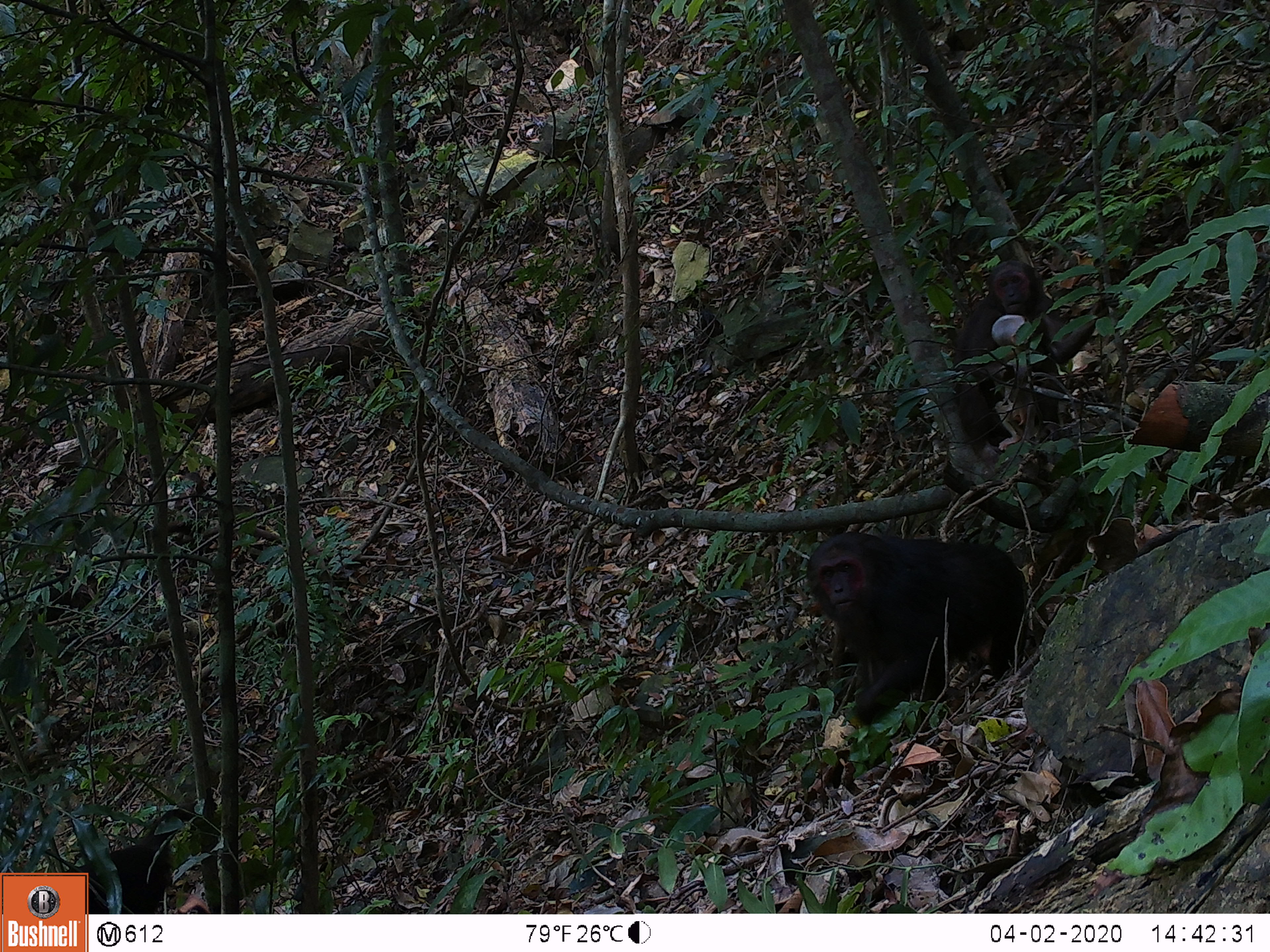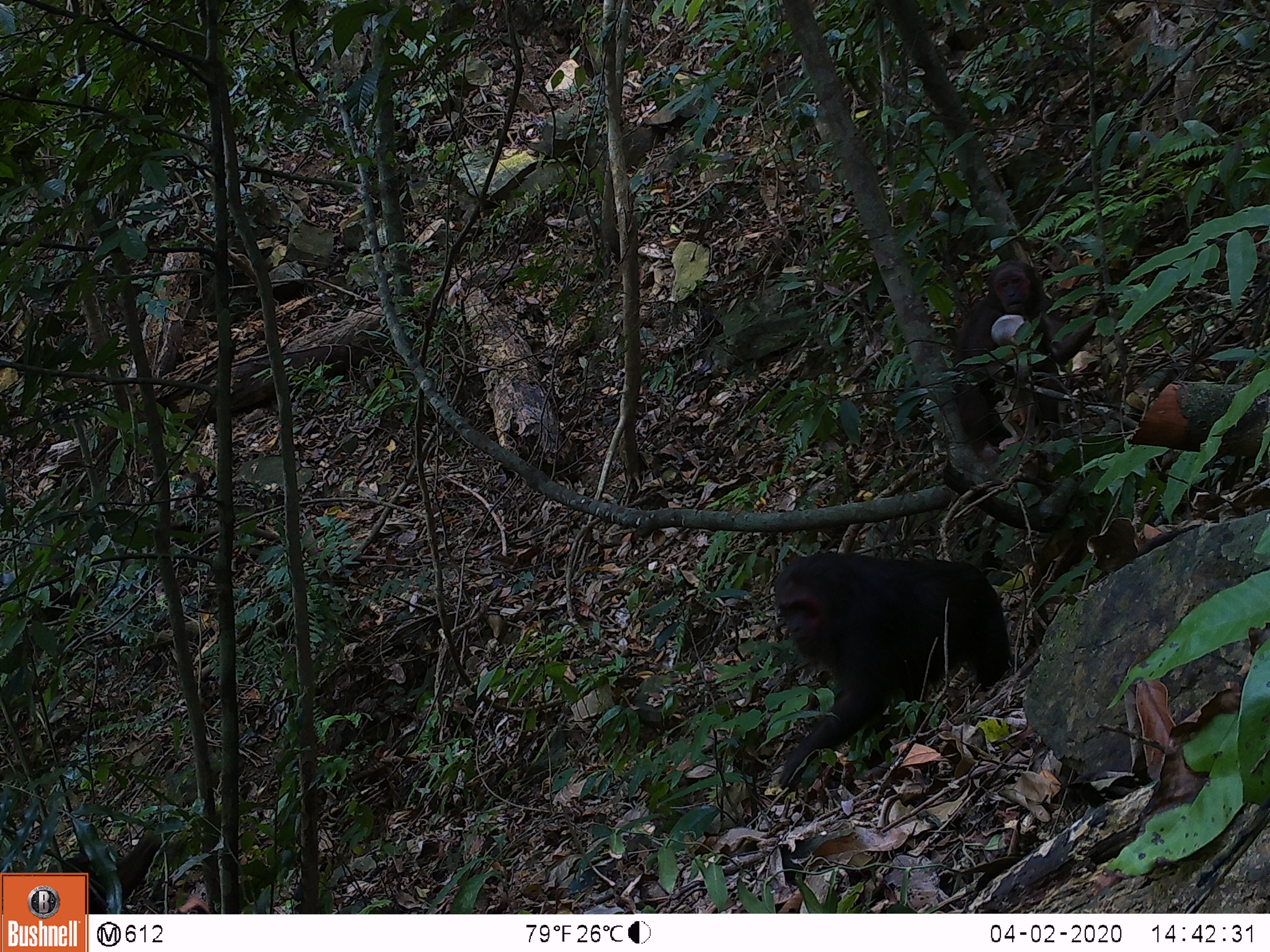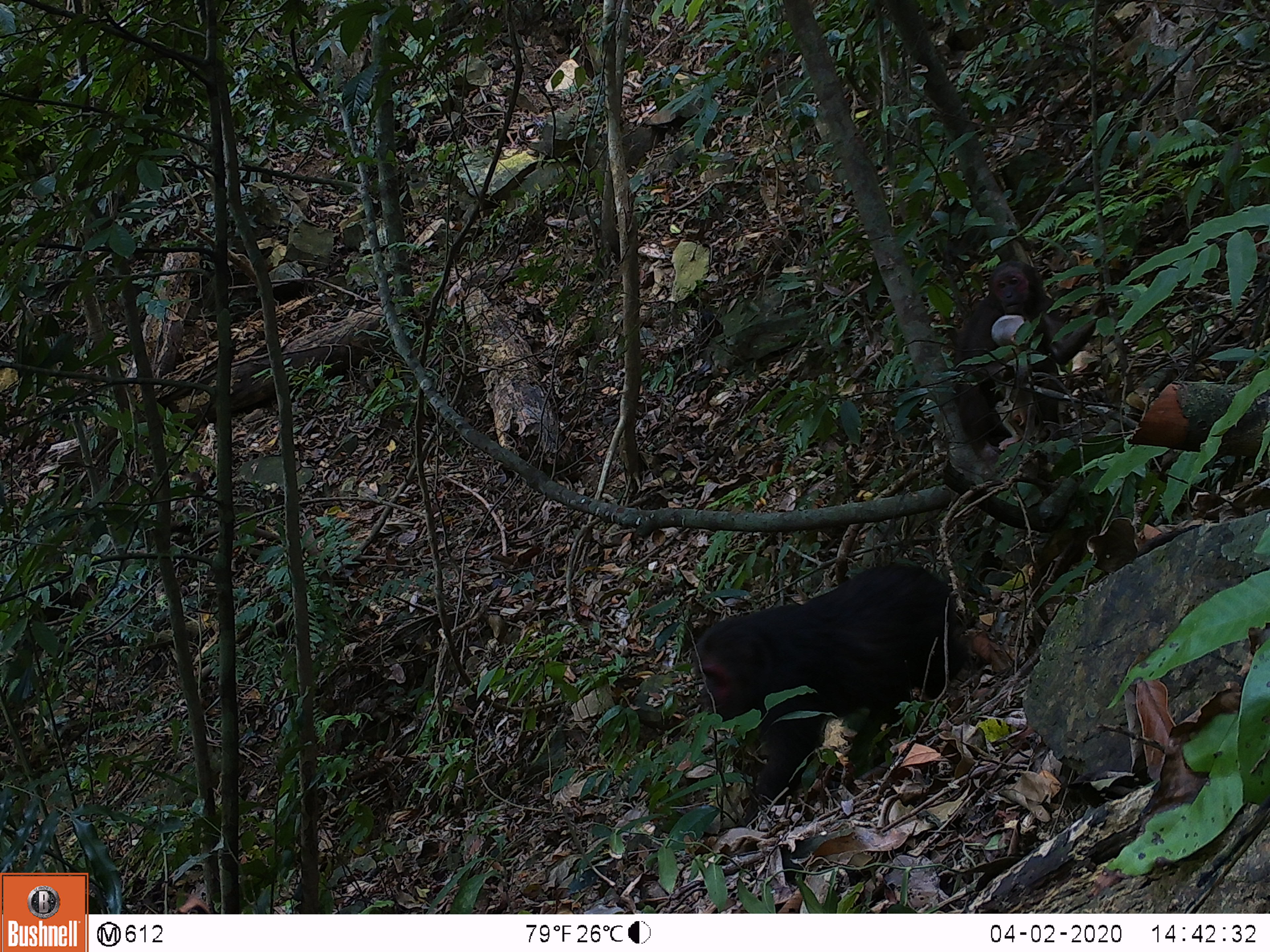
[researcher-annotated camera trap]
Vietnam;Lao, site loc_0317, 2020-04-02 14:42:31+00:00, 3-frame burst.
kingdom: Animalia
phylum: Chordata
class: Mammalia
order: Primates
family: Cercopithecidae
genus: Macaca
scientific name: Macaca arctoides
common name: stump-tailed macaque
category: stump tailed macaque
Stump tailed macaque (stump-tailed macaque) (Macaca arctoides). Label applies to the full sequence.